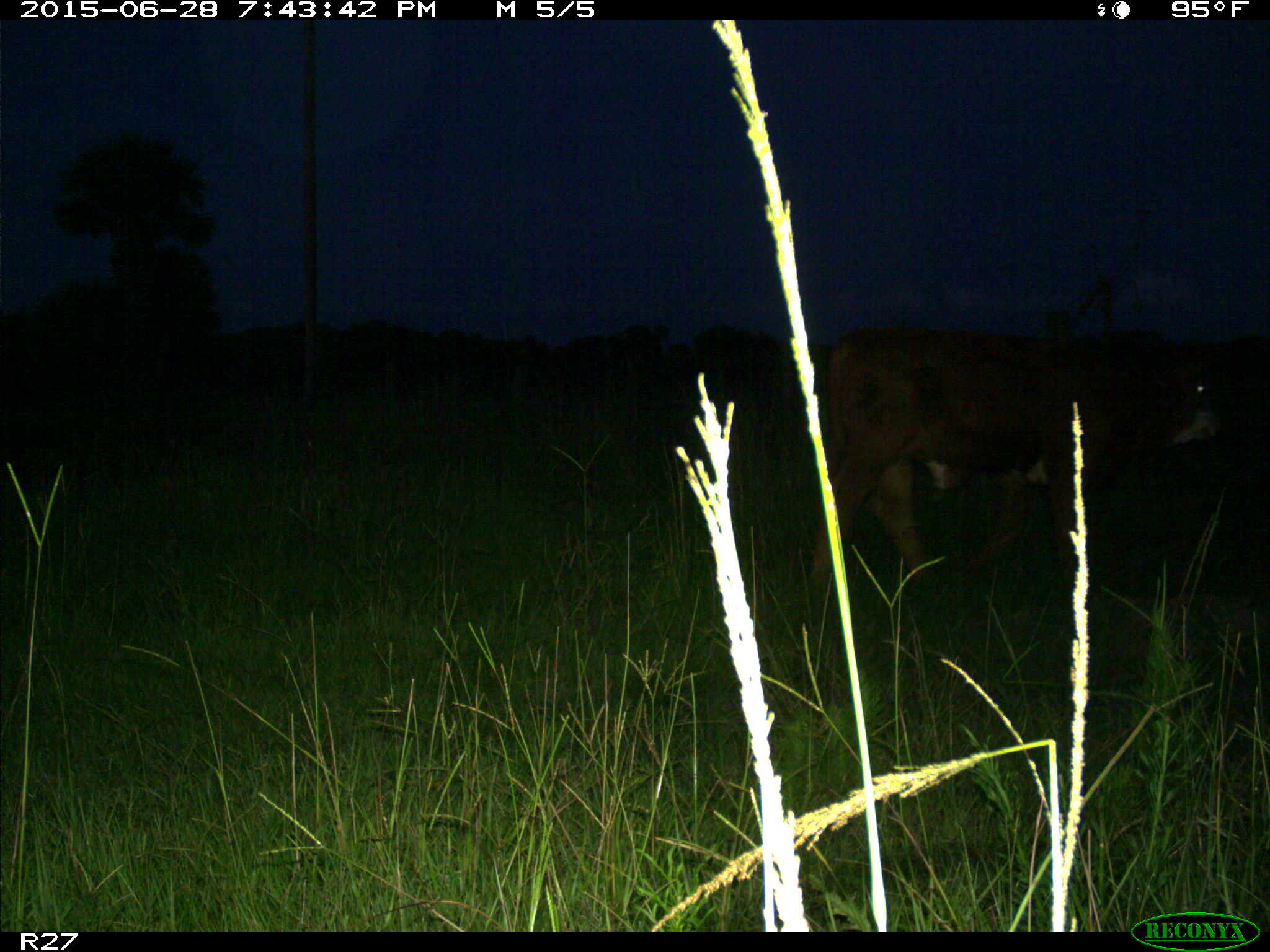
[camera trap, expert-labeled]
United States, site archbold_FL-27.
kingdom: Animalia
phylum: Chordata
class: Mammalia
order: Artiodactyla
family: Bovidae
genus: Bos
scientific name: Bos taurus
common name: domestic cow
Bos taurus (domestic cow).